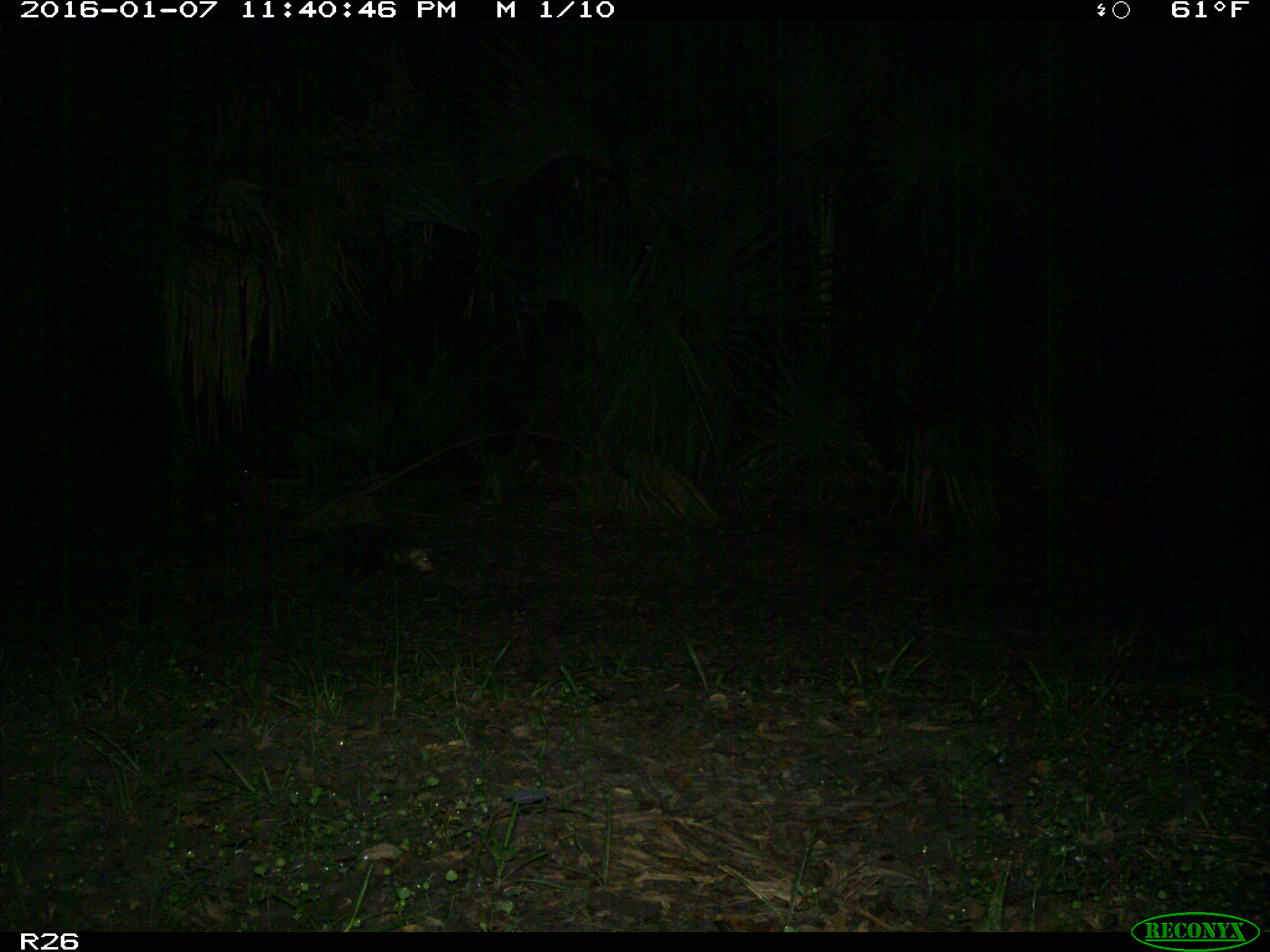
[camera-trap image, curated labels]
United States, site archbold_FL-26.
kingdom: Animalia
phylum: Chordata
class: Mammalia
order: Didelphimorphia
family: Didelphidae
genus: Didelphis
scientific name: Didelphis virginiana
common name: virginia opossum